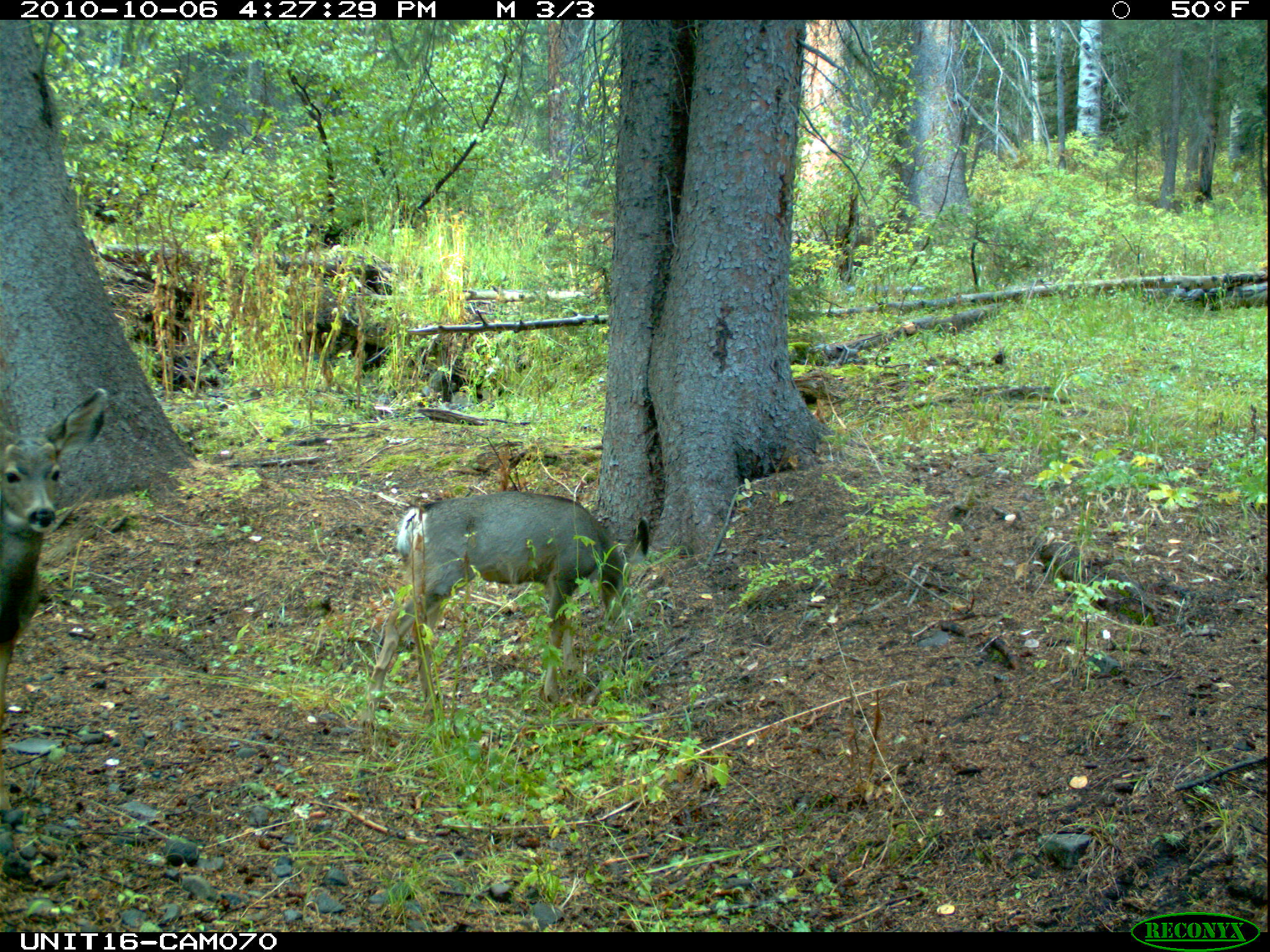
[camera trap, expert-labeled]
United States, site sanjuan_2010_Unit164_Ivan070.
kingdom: Animalia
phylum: Chordata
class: Mammalia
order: Artiodactyla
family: Cervidae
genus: Odocoileus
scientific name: Odocoileus hemionus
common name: mule deer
Odocoileus hemionus (mule deer).